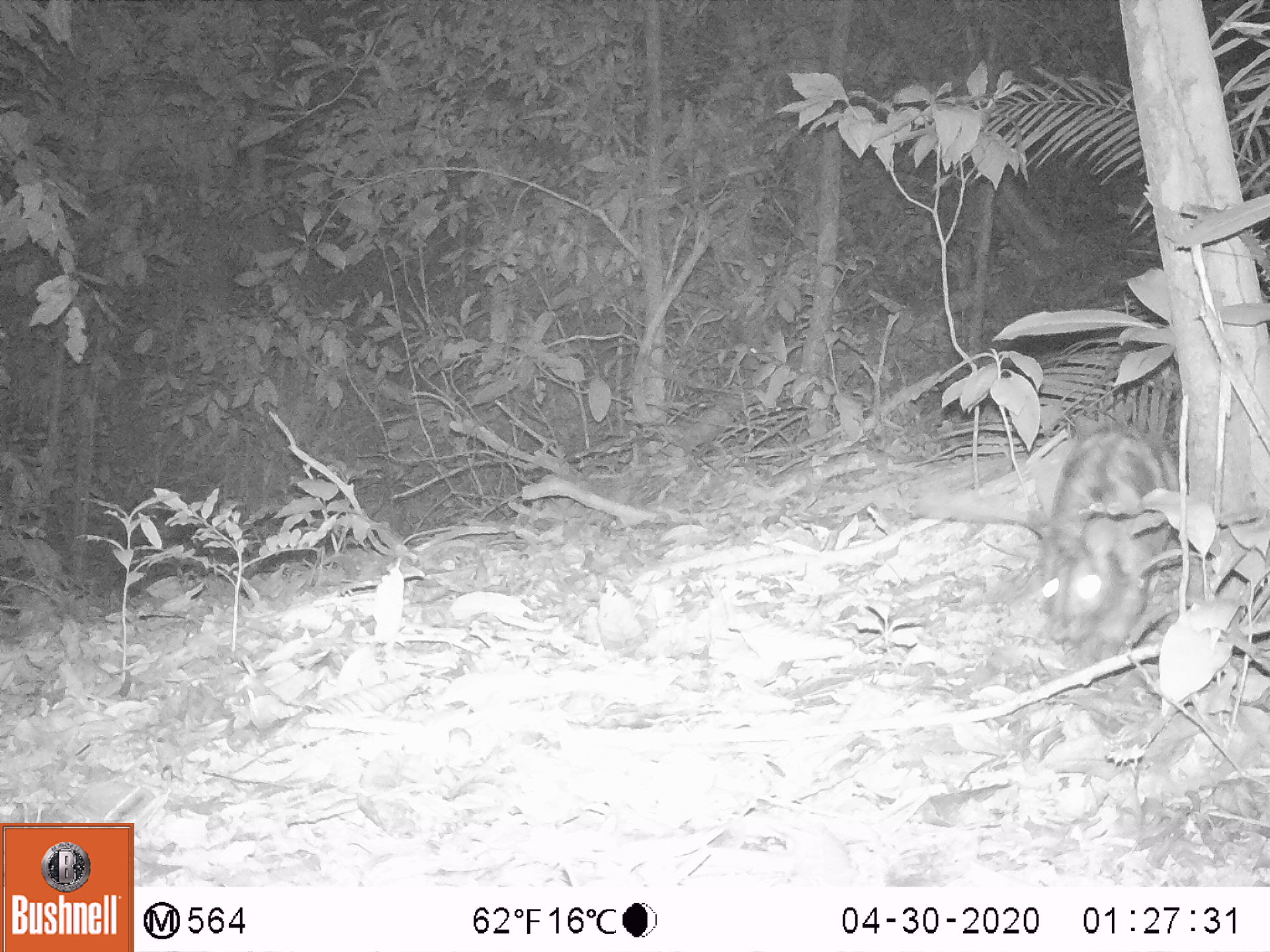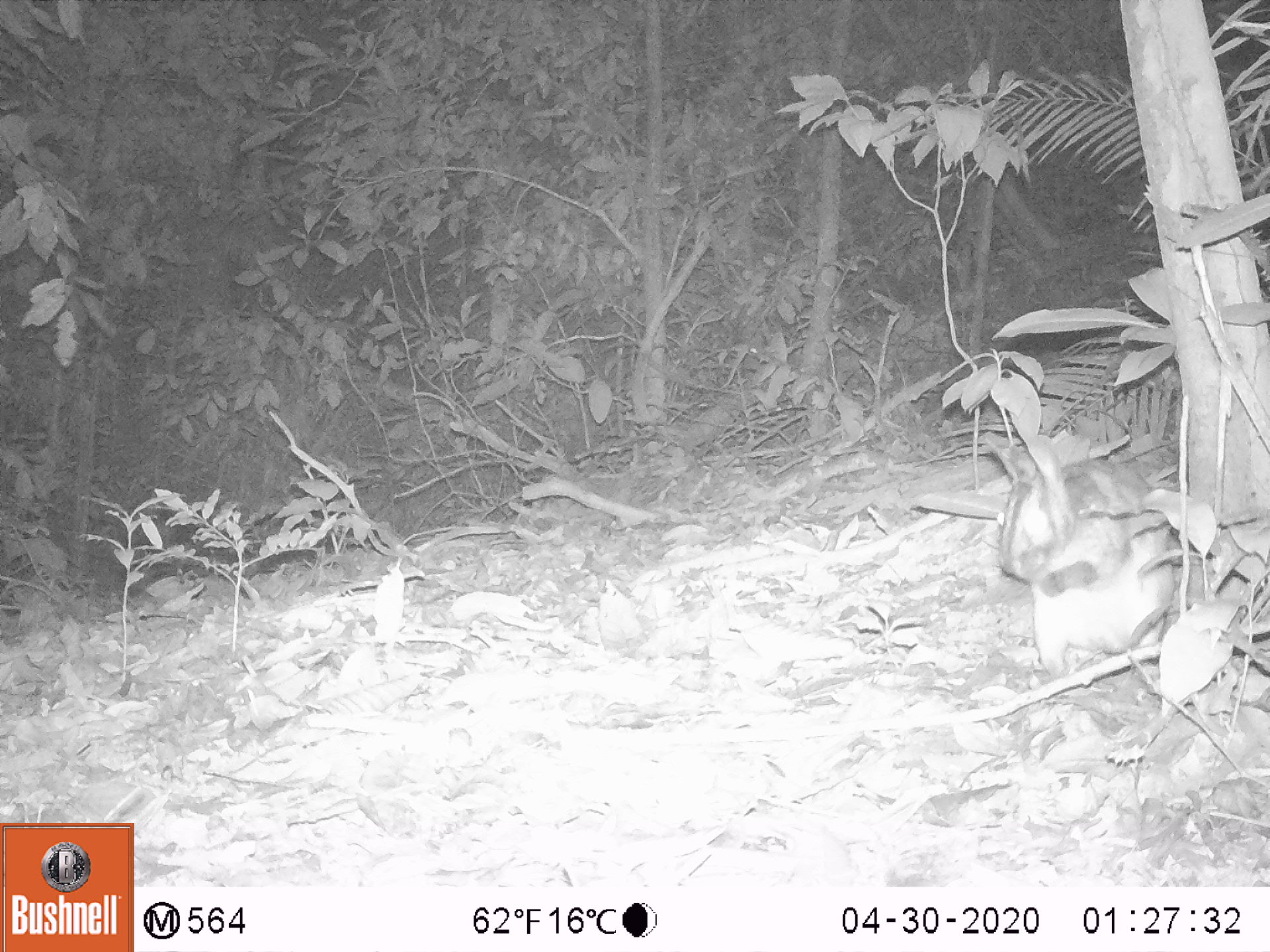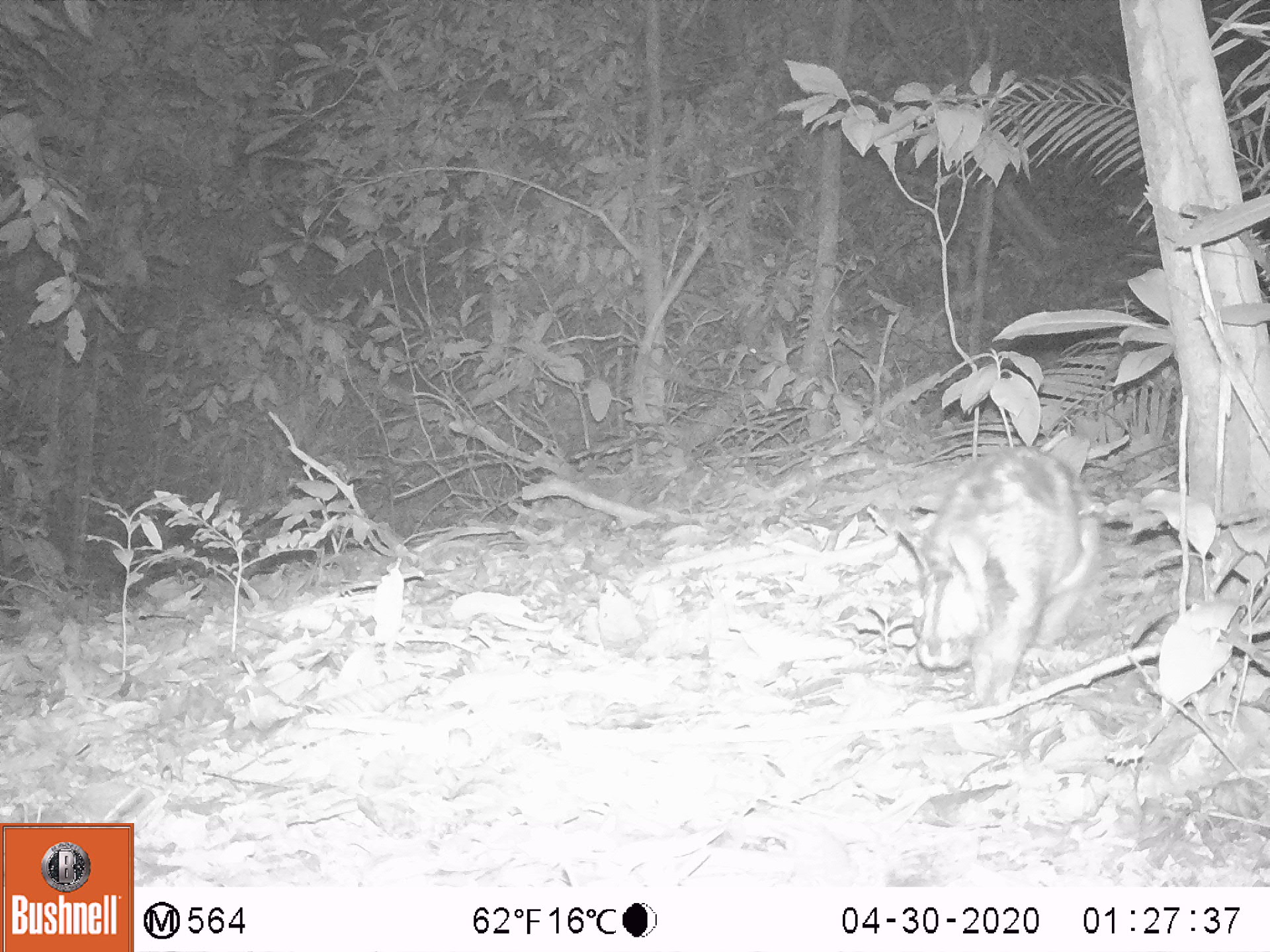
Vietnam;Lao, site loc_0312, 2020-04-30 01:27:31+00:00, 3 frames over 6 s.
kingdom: Animalia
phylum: Chordata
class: Mammalia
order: Lagomorpha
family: Leporidae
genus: Nesolagus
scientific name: Nesolagus timminsi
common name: annamite striped rabbit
Annamite striped rabbit (Nesolagus timminsi). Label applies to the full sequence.